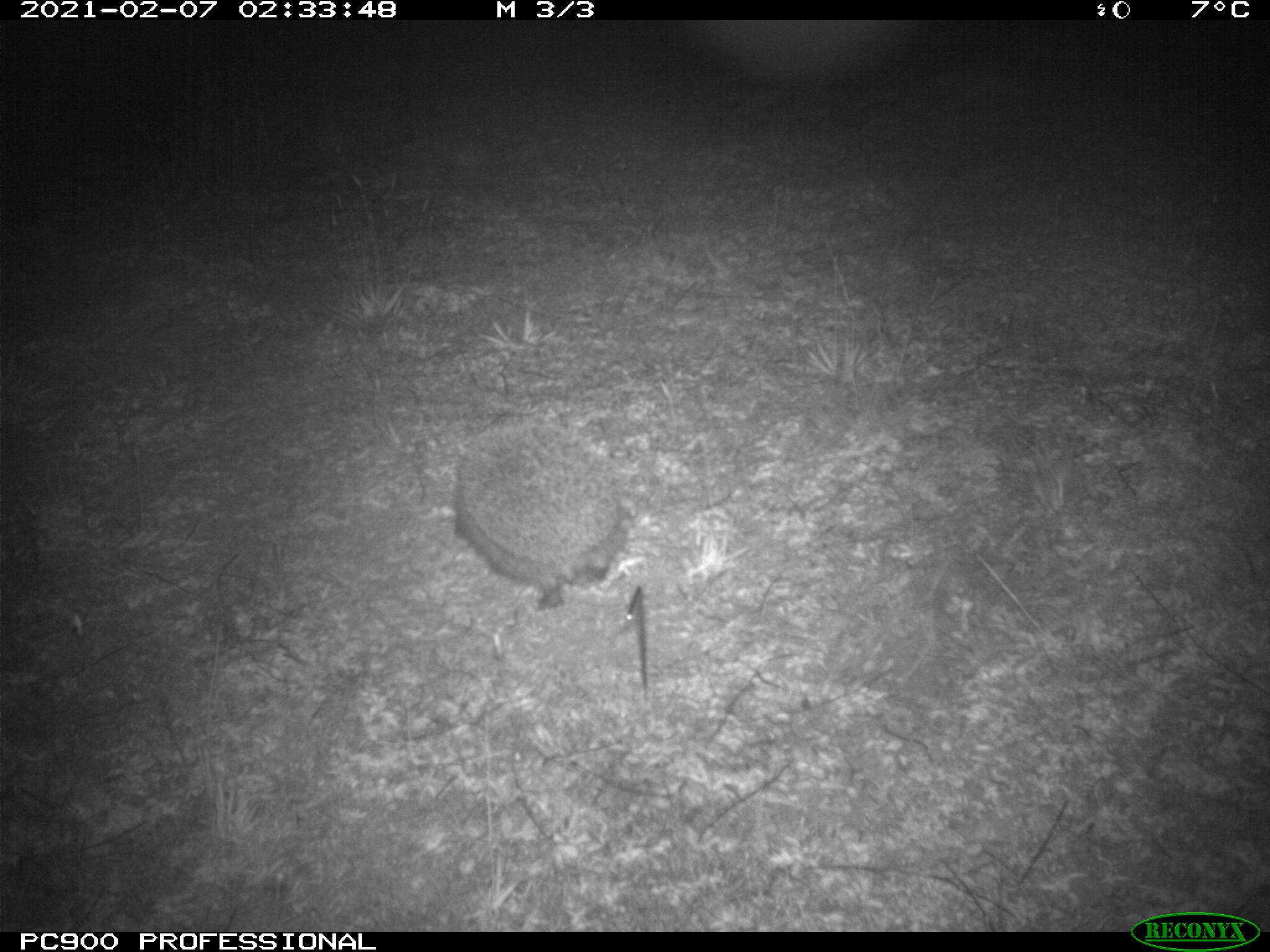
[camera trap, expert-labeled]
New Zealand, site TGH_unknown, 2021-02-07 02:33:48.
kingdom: Animalia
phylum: Chordata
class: Mammalia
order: Eulipotyphla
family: Erinaceidae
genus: Erinaceus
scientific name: Erinaceus europaeus europaeus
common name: european hedgehog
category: hedgehog